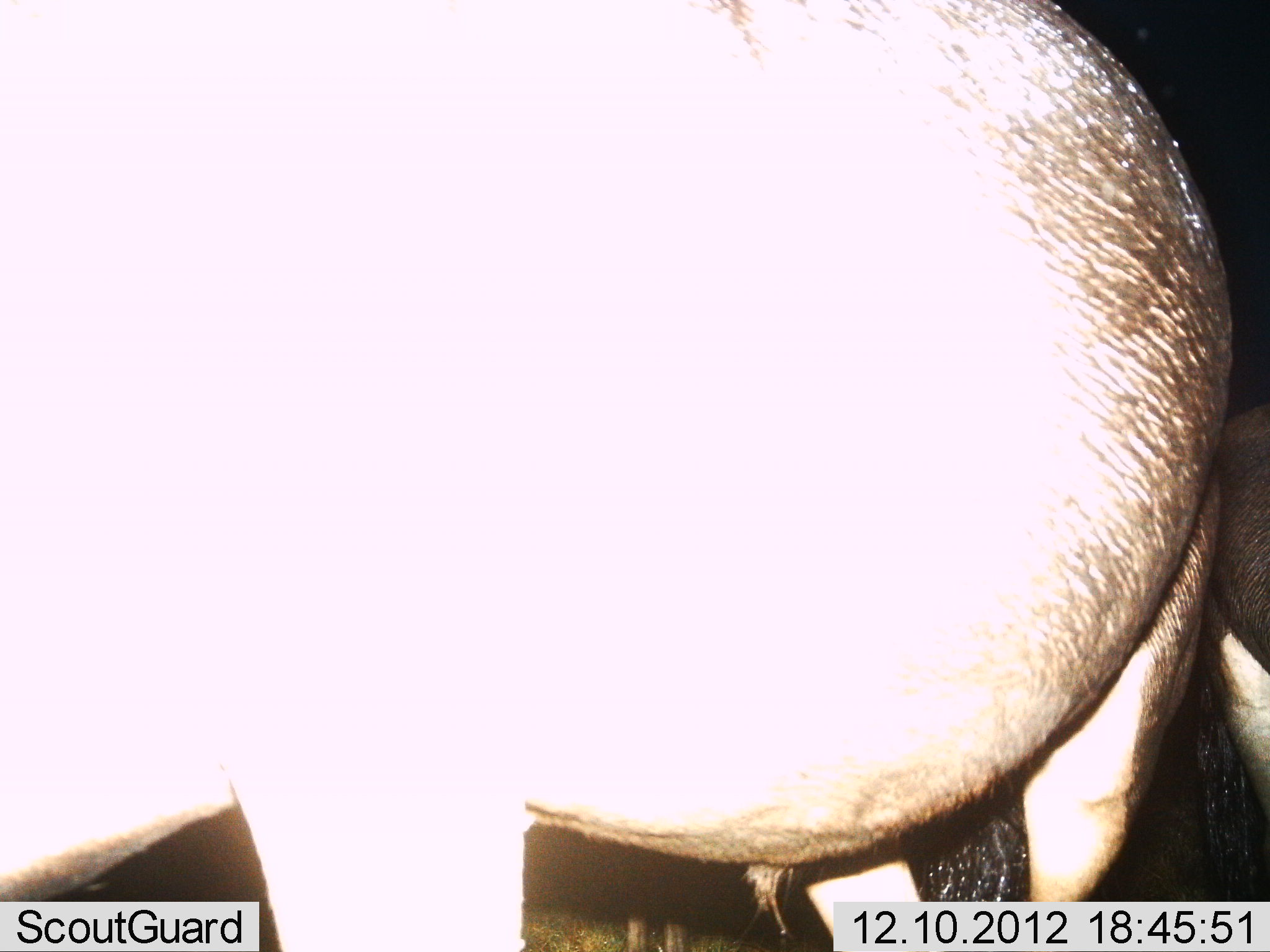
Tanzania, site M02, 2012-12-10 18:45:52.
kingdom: Animalia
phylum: Chordata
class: Mammalia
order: Artiodactyla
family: Bovidae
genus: Connochaetes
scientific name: Connochaetes taurinus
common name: blue wildebeest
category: wildebeest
Wildebeest (blue wildebeest) (Connochaetes taurinus), count 2. Behavior (volunteer vote fractions): standing 100%, resting 0%, moving 0%, interacting 0%. Young present (vote fraction): 0%. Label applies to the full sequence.